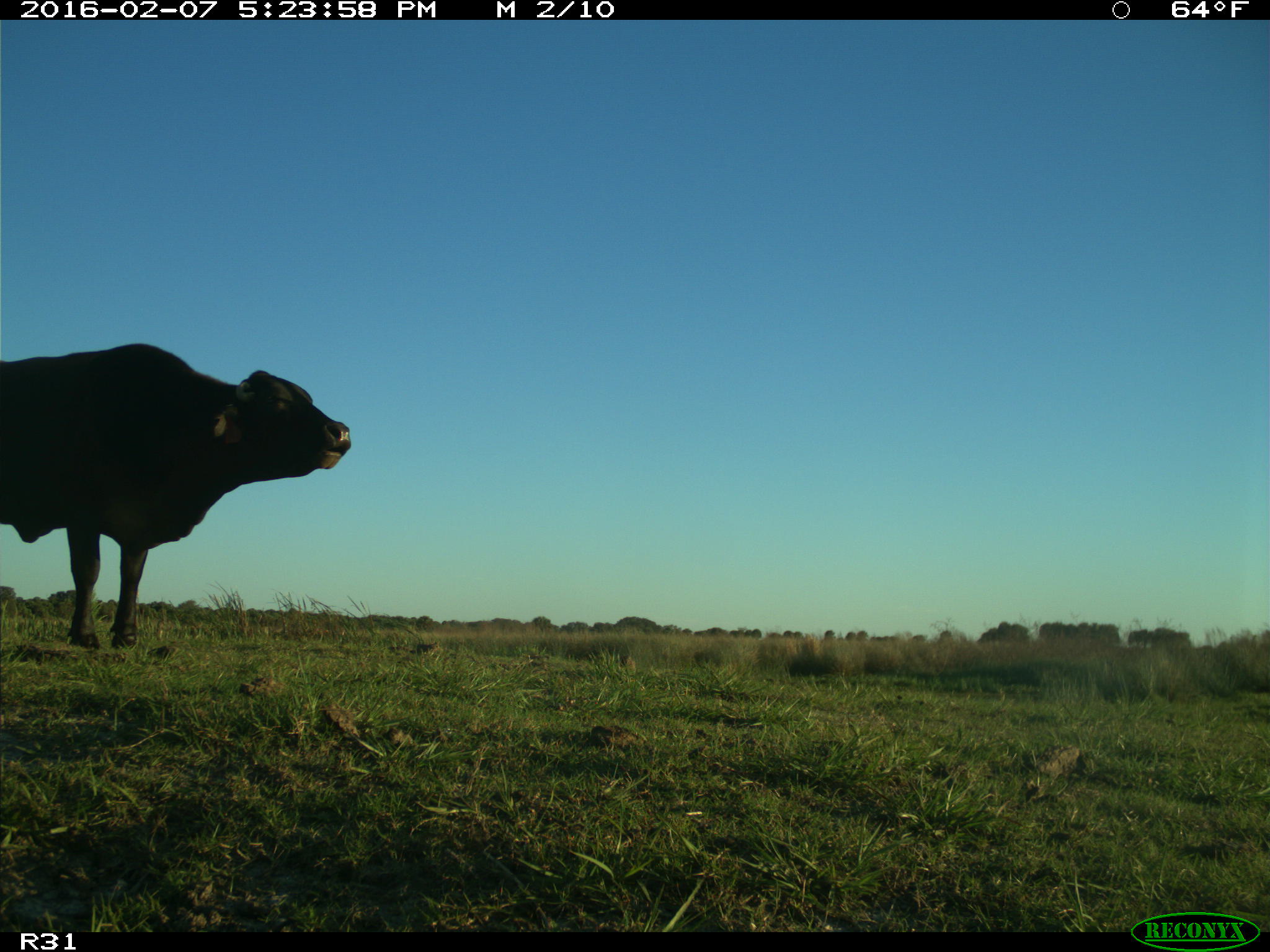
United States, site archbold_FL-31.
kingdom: Animalia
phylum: Chordata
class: Mammalia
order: Artiodactyla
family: Bovidae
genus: Bos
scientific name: Bos taurus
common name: domestic cow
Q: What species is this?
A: Bos taurus (domestic cow).